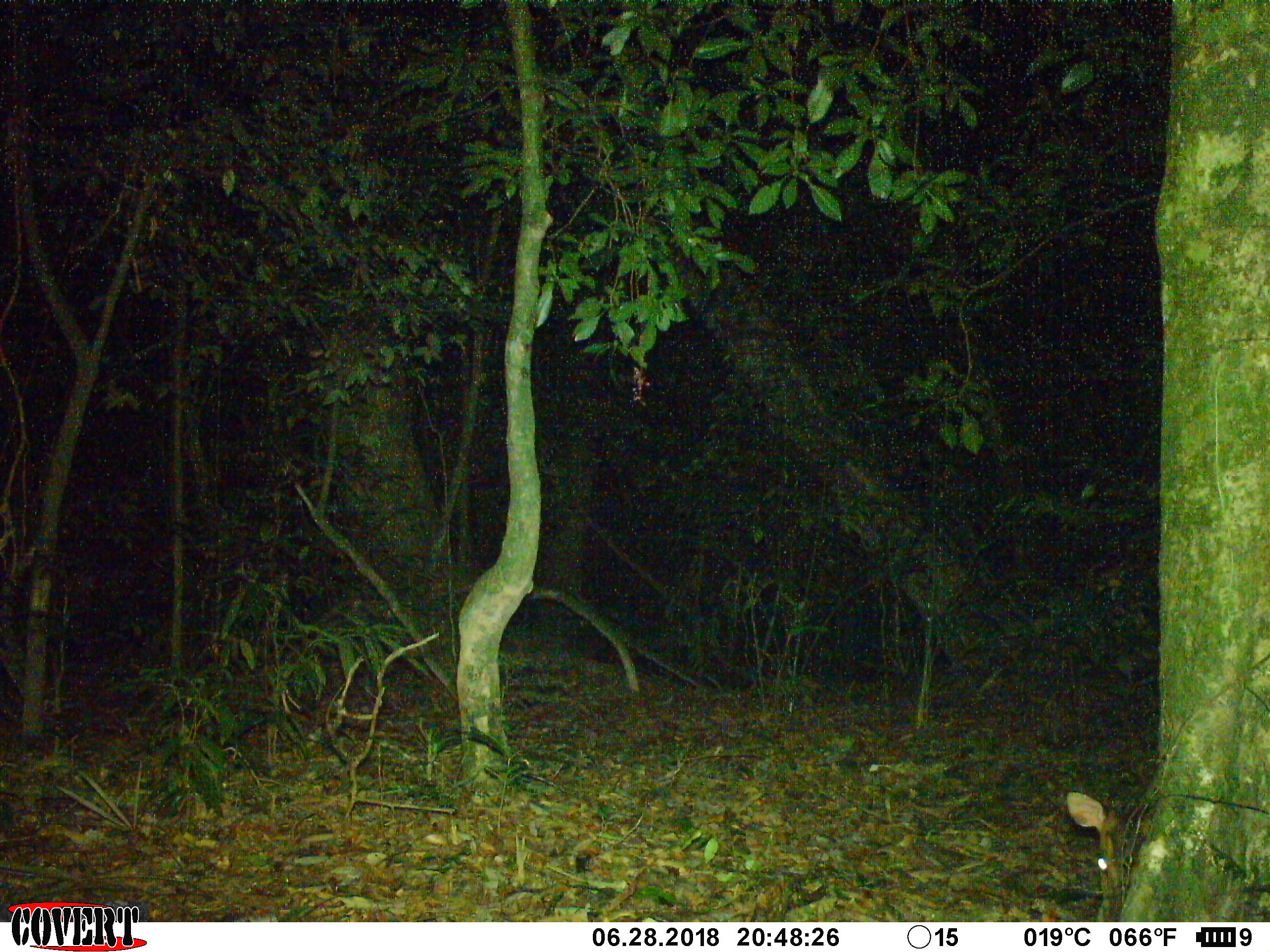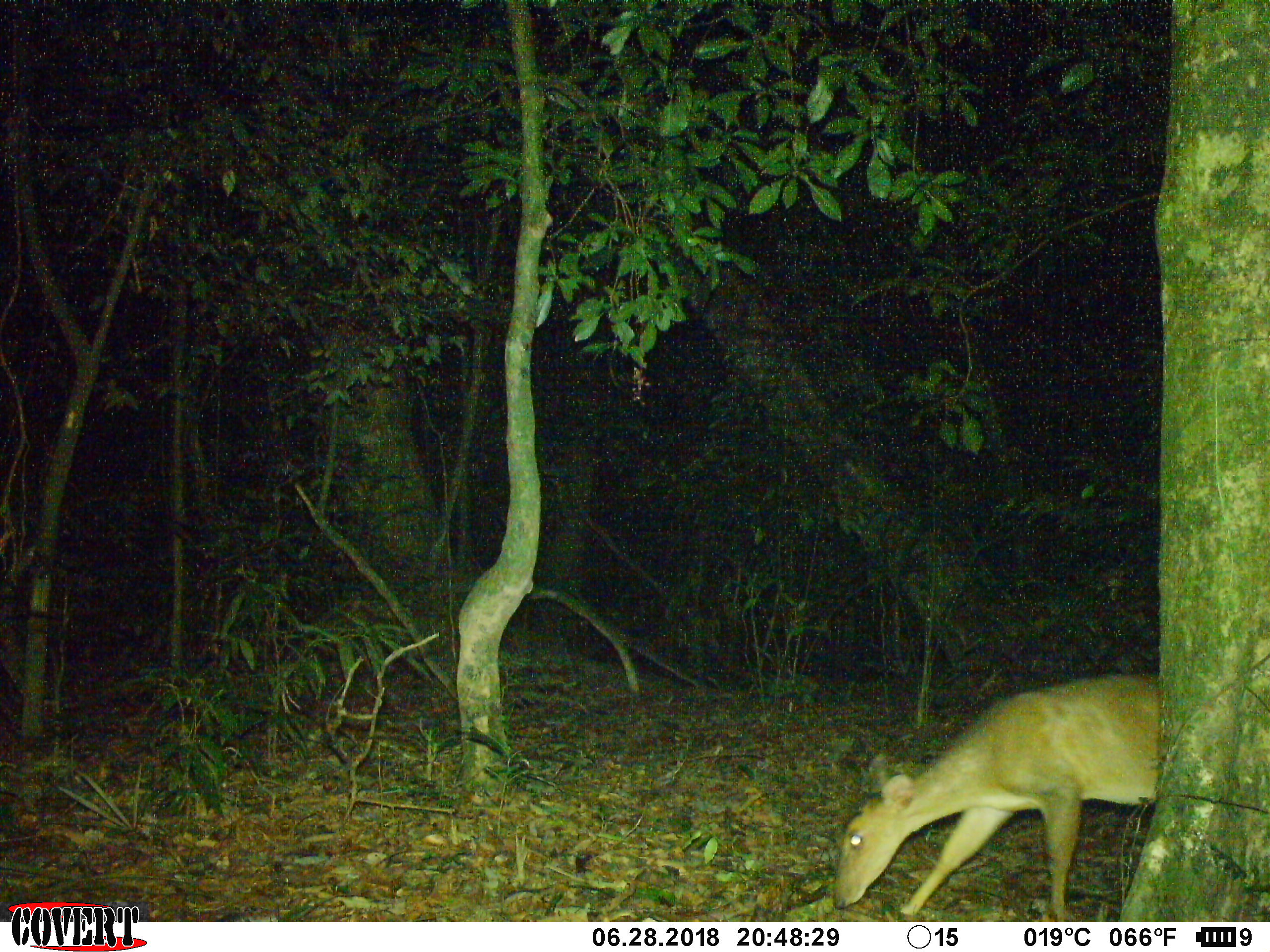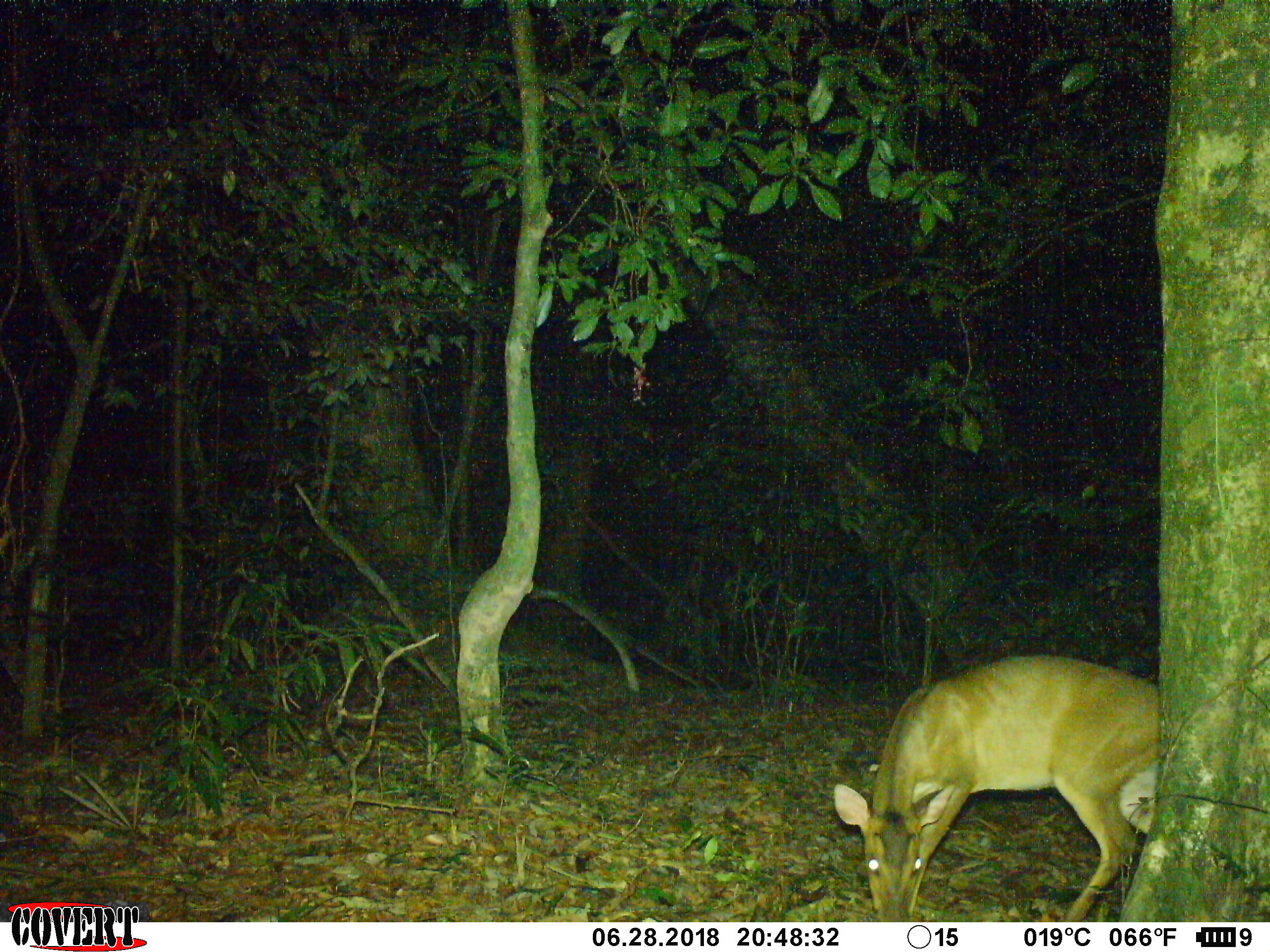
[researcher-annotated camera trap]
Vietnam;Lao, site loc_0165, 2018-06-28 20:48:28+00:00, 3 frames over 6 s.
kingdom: Animalia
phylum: Chordata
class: Mammalia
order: Artiodactyla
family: Cervidae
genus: Muntiacus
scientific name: Muntiacus vuquangensis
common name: large-antlered muntjac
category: large antlered muntjac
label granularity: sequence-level